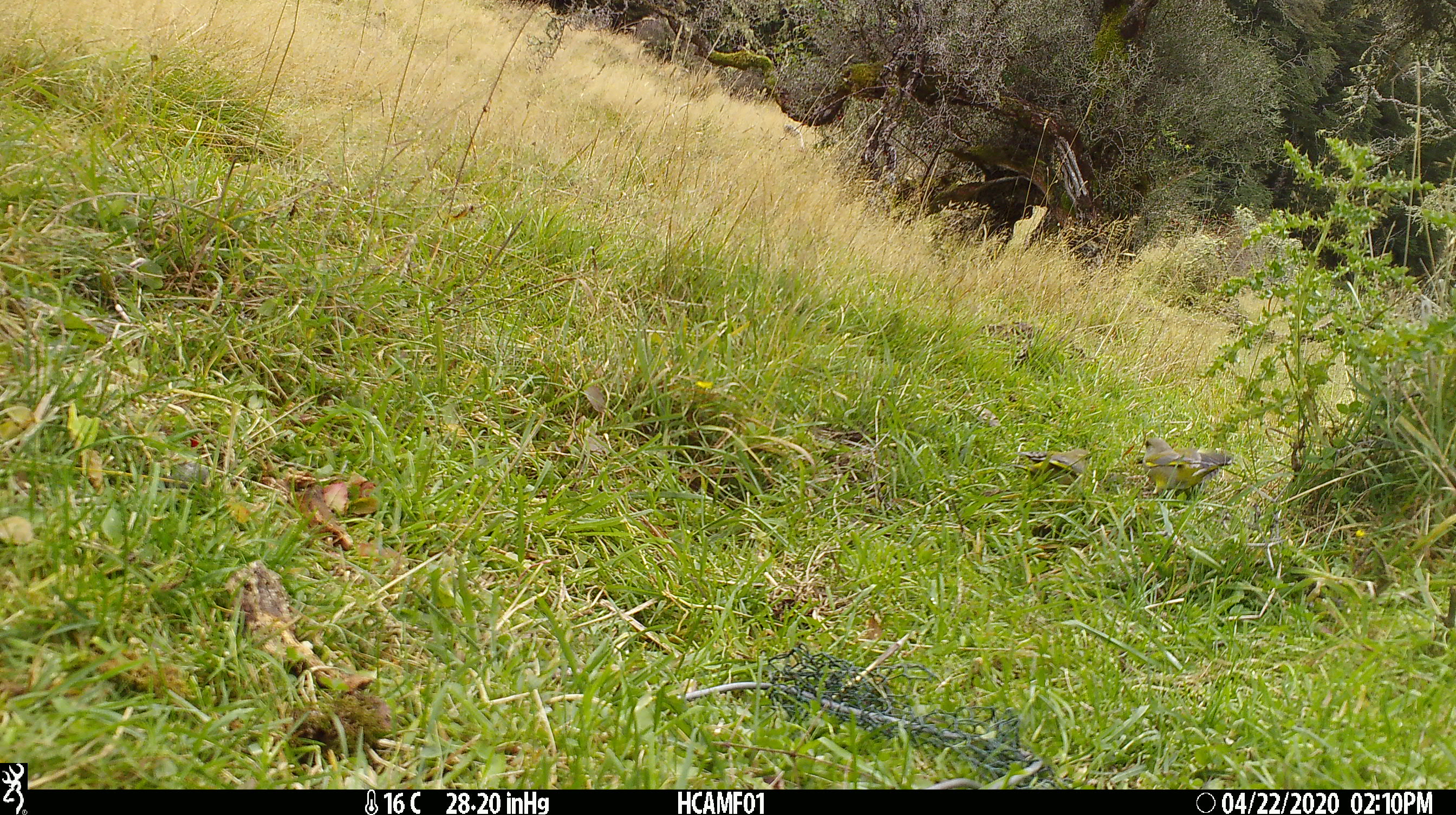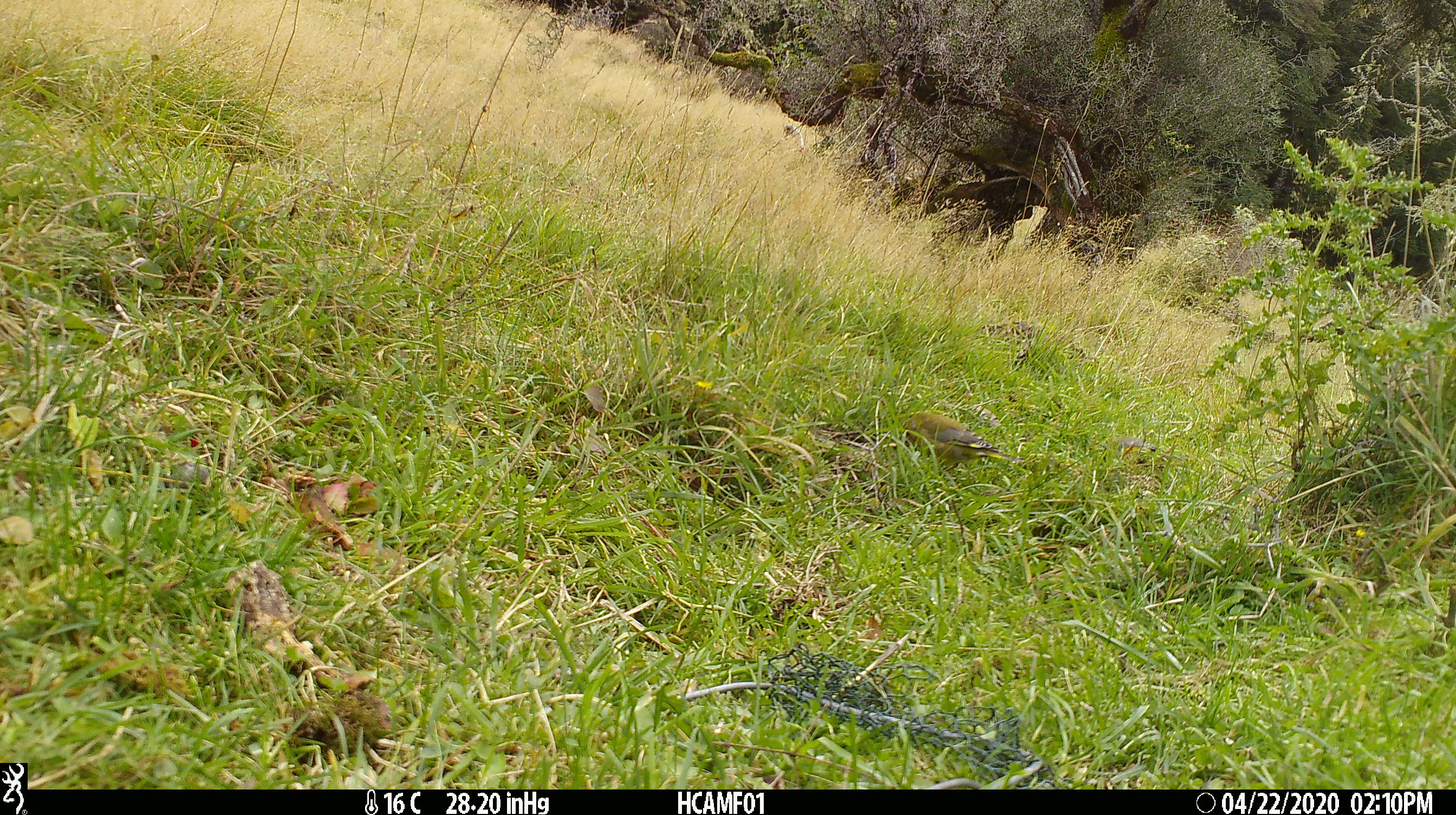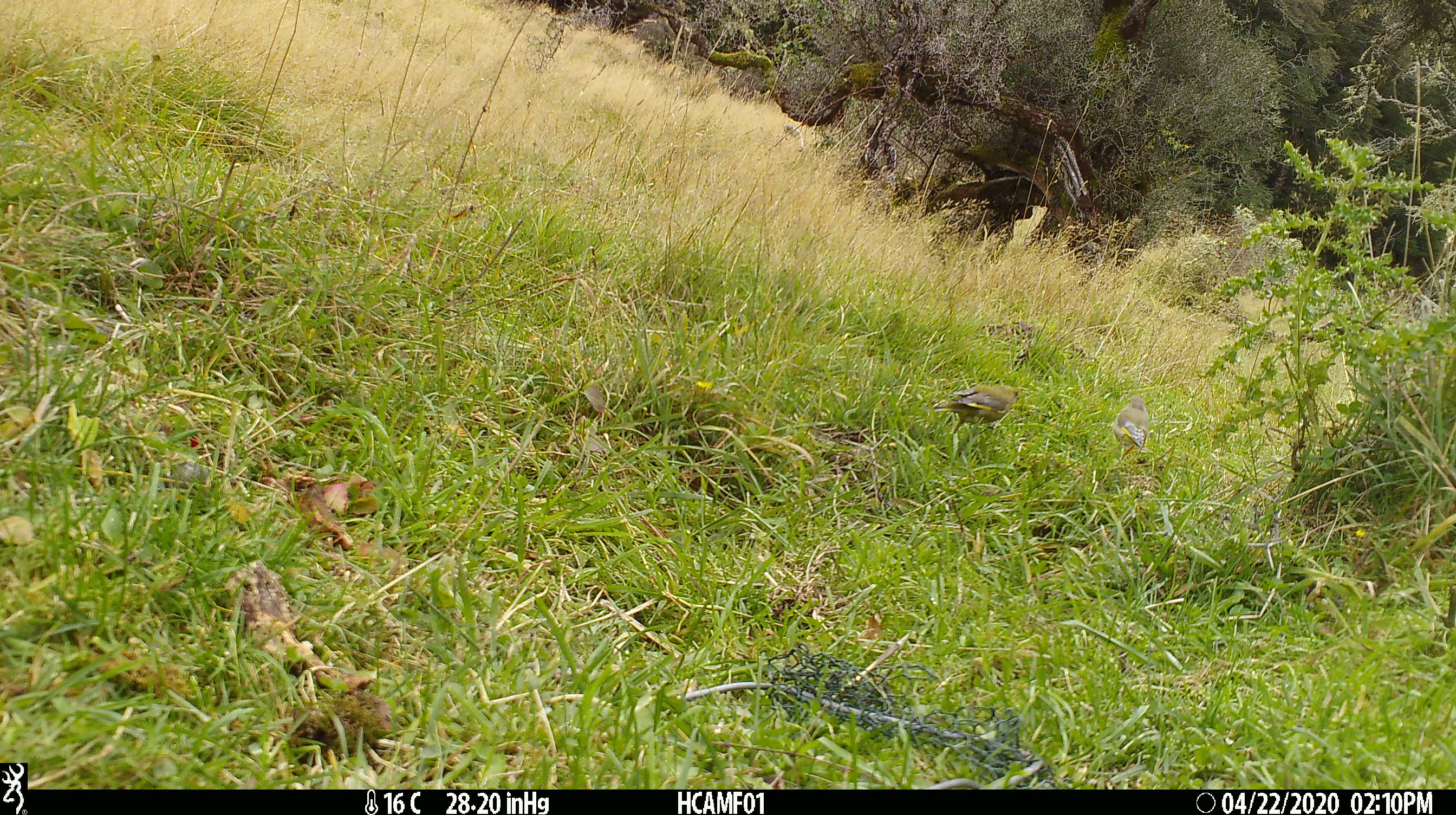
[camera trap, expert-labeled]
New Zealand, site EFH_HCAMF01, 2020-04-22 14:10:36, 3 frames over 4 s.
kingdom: Animalia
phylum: Chordata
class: Aves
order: Passeriformes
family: Fringillidae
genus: Chloris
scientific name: Chloris chloris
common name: greenfinch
Greenfinch (Chloris chloris).